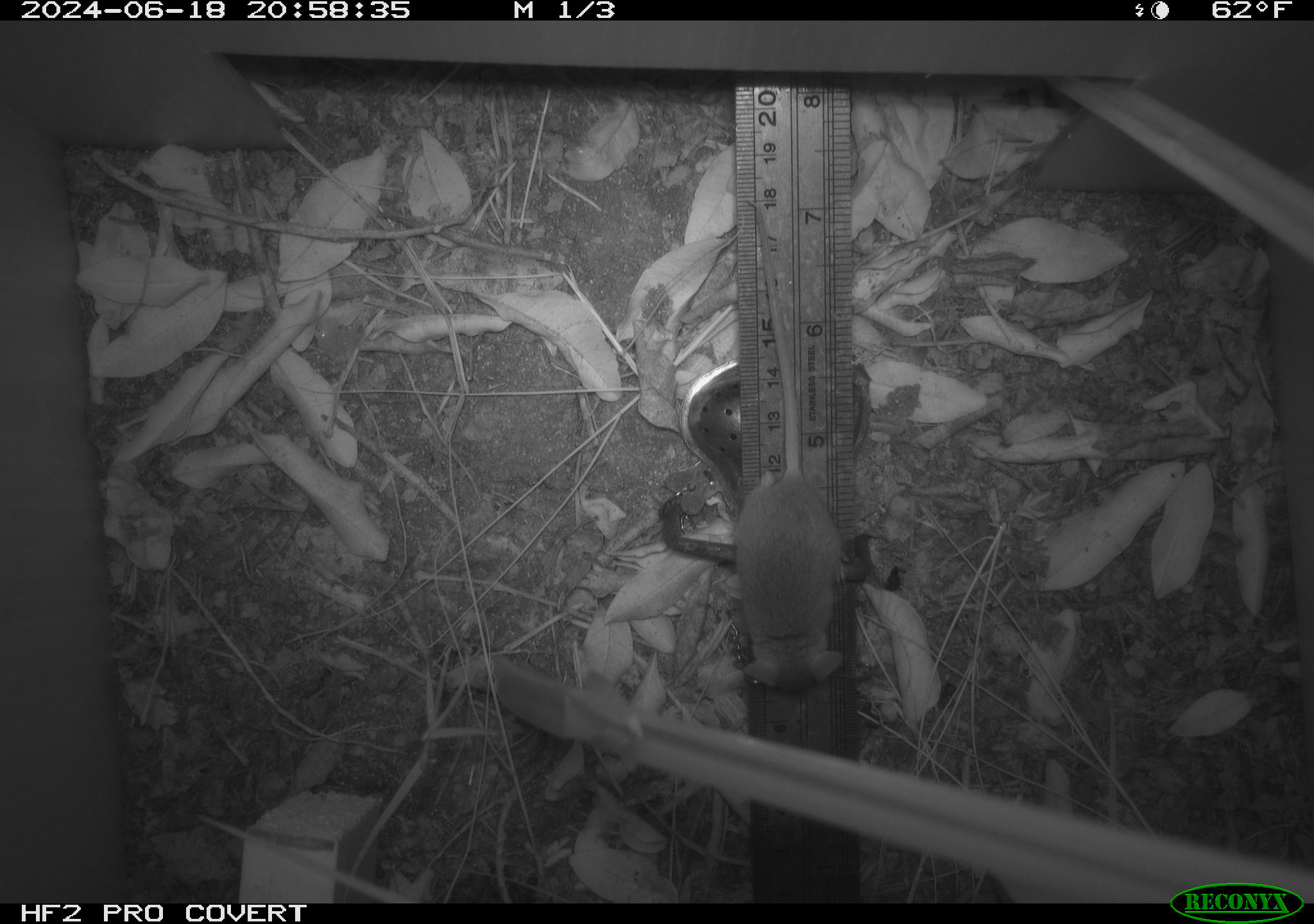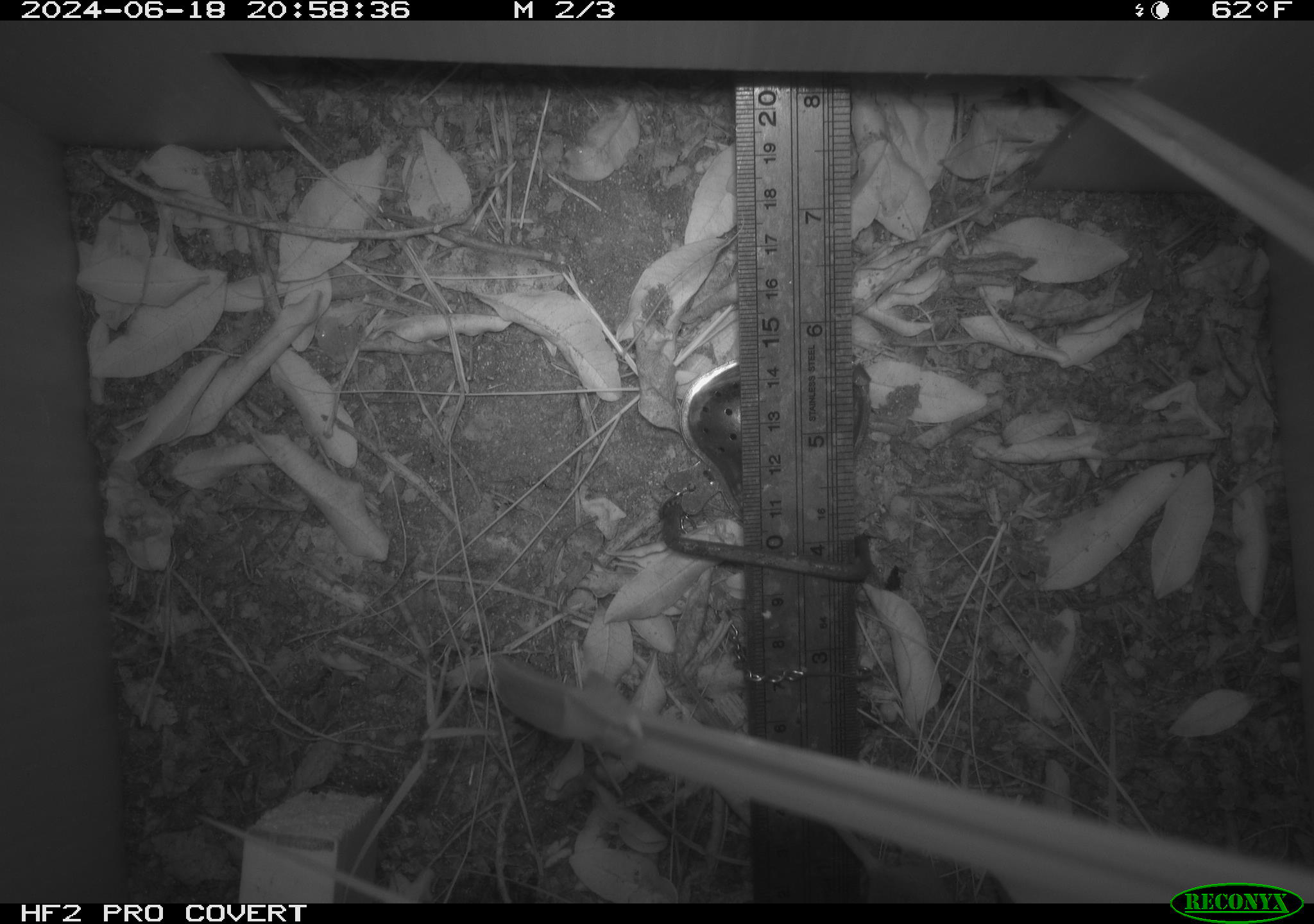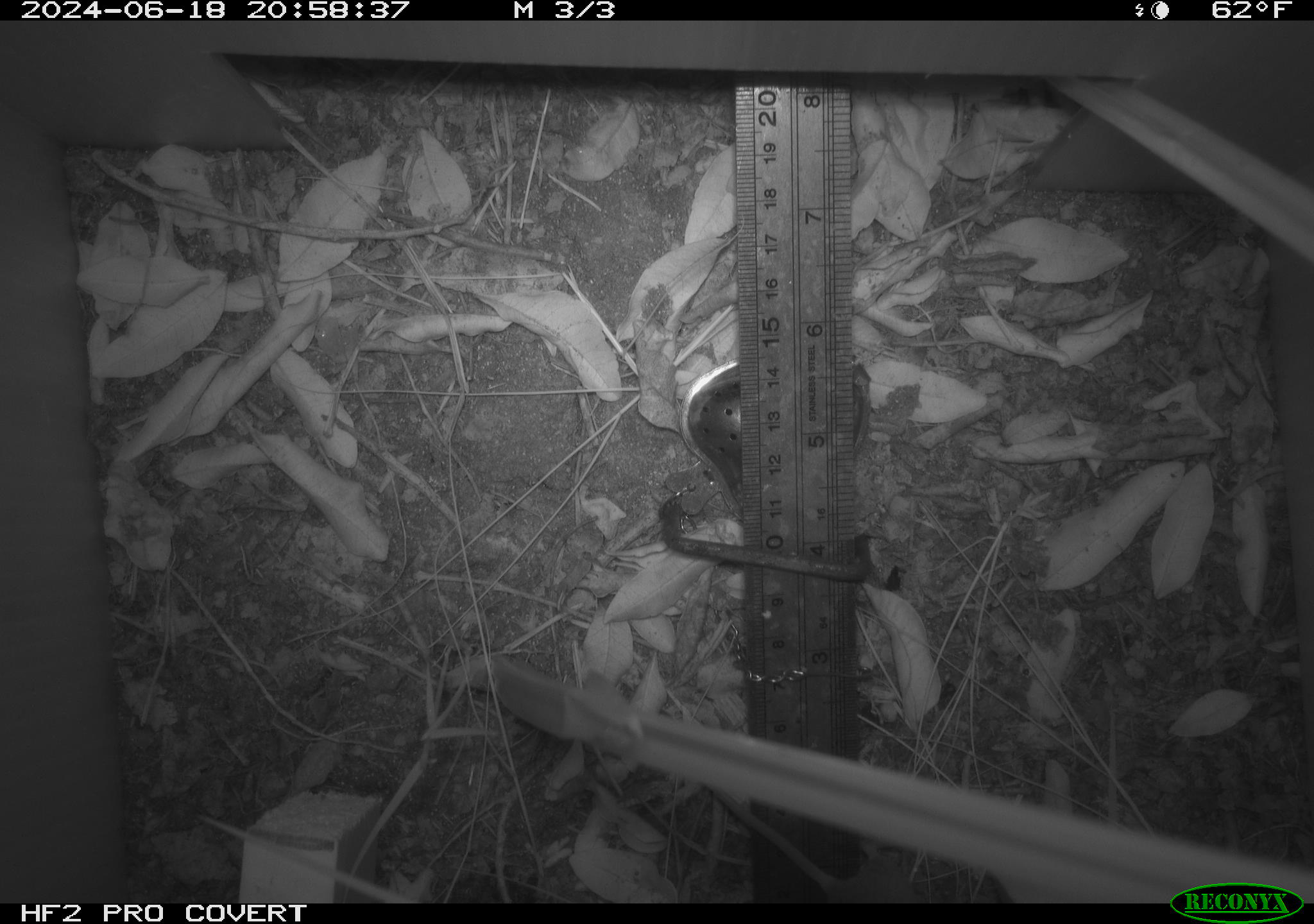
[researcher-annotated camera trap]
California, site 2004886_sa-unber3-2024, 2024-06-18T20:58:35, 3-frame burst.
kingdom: Animalia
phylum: Chordata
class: Mammalia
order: Rodentia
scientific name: Rodentia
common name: mouse species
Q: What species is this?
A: Mouse species (Rodentia).